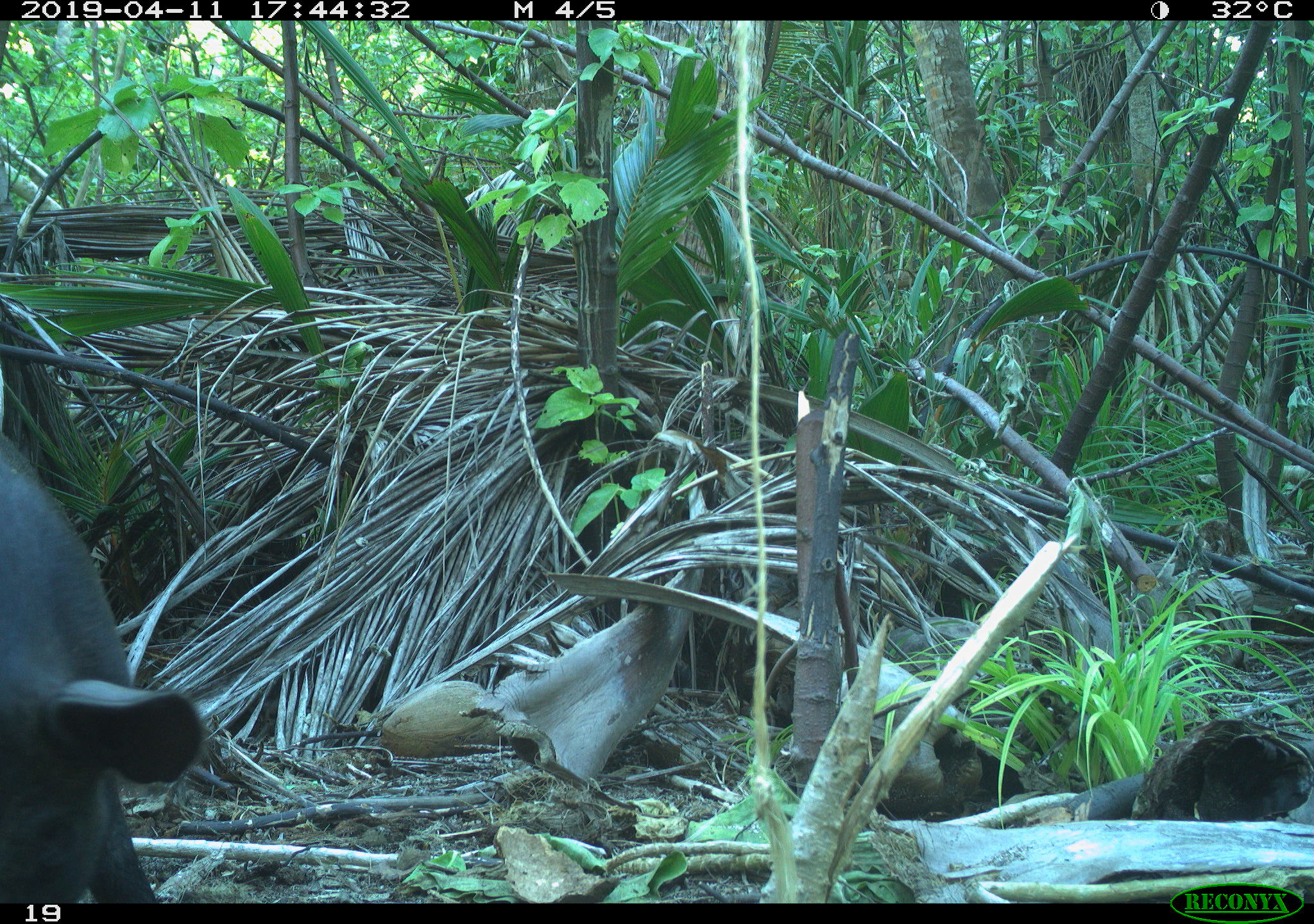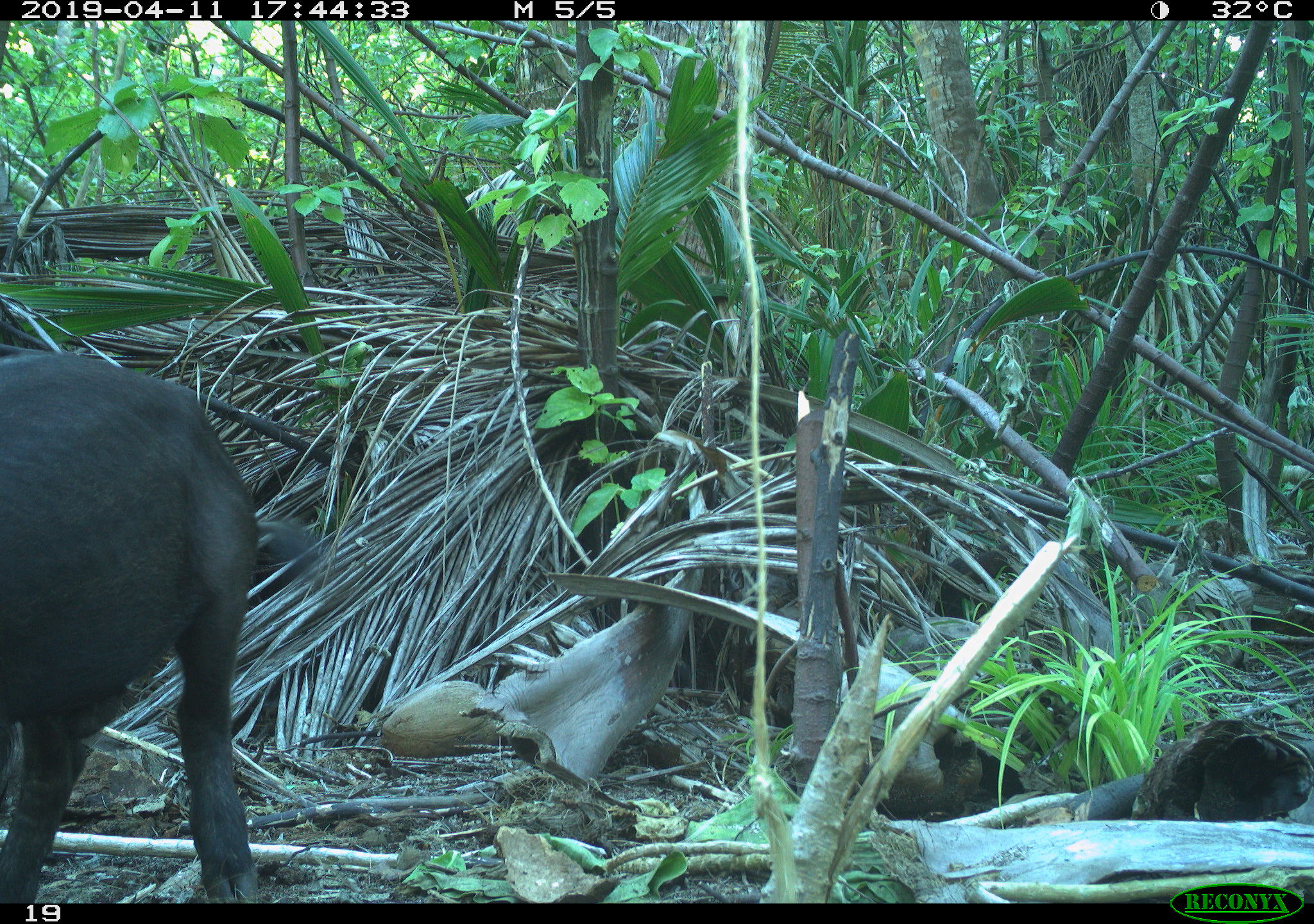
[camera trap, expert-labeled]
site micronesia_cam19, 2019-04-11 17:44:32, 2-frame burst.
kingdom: Animalia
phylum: Chordata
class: Mammalia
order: Artiodactyla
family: Suidae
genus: Sus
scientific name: Sus scrofa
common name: pig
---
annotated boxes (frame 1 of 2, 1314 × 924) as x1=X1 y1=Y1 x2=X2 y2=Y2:
pig: x1=0 y1=428 x2=202 y2=899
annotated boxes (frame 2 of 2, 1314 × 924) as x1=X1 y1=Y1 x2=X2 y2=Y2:
pig: x1=0 y1=350 x2=320 y2=909